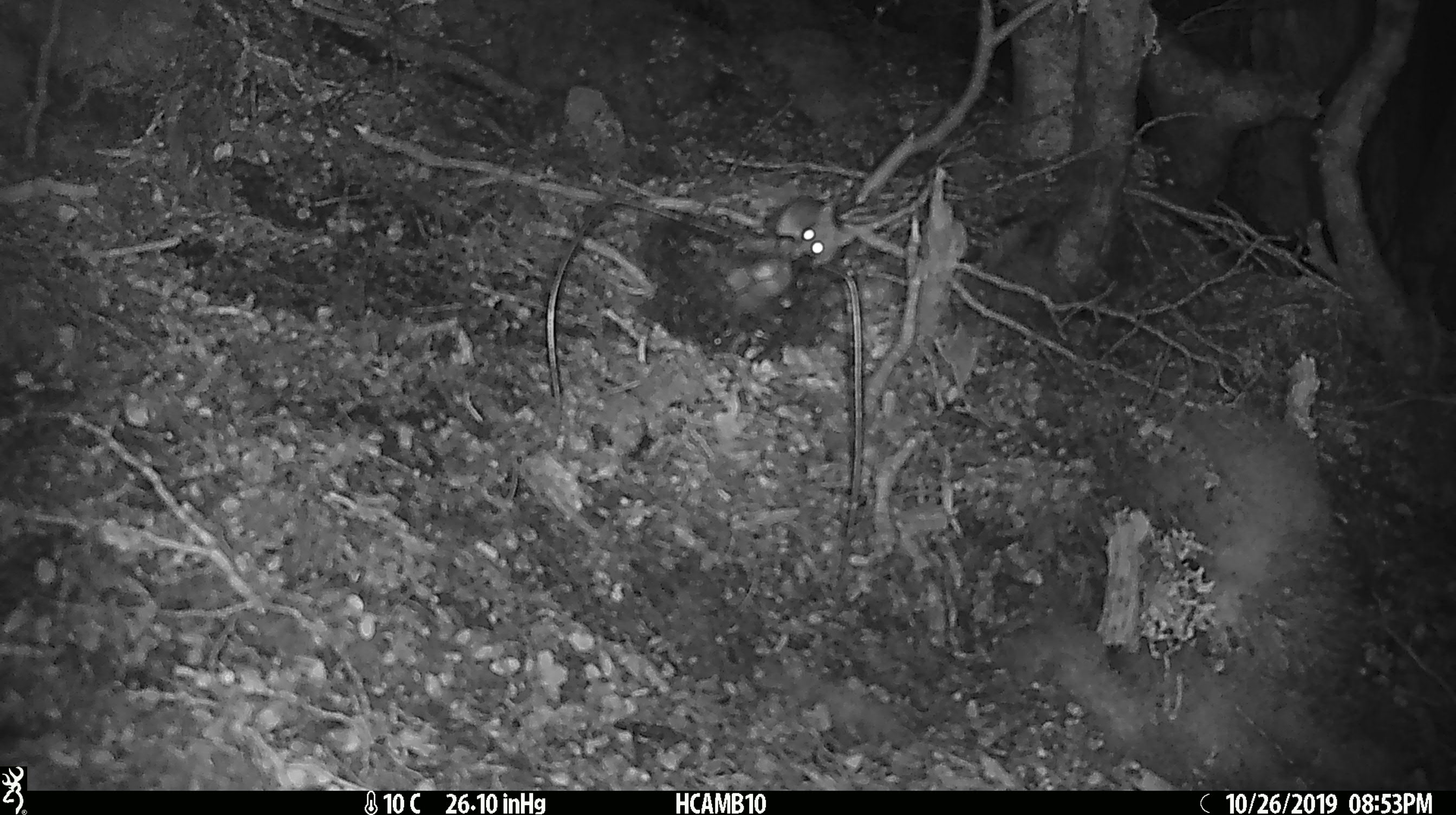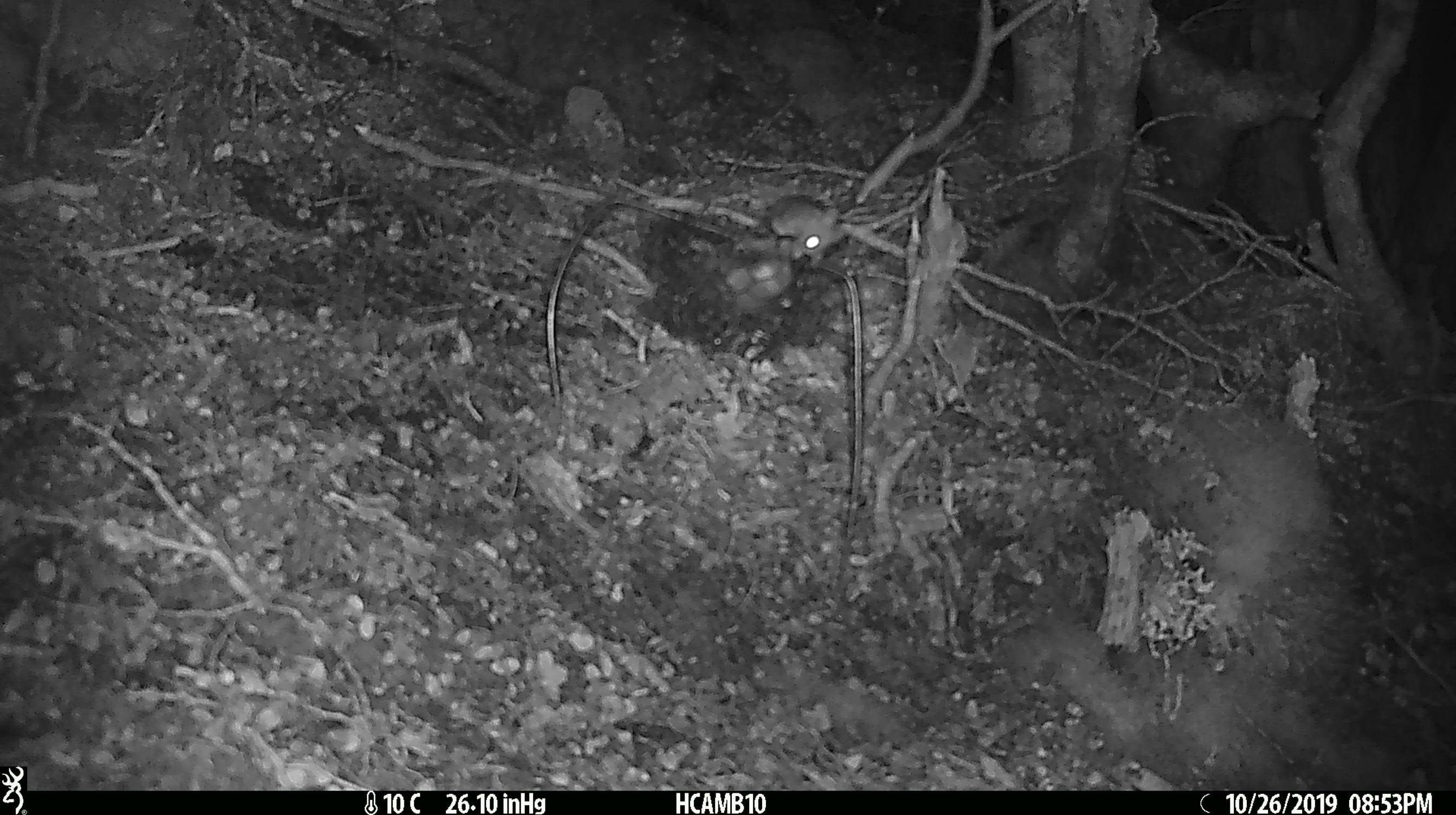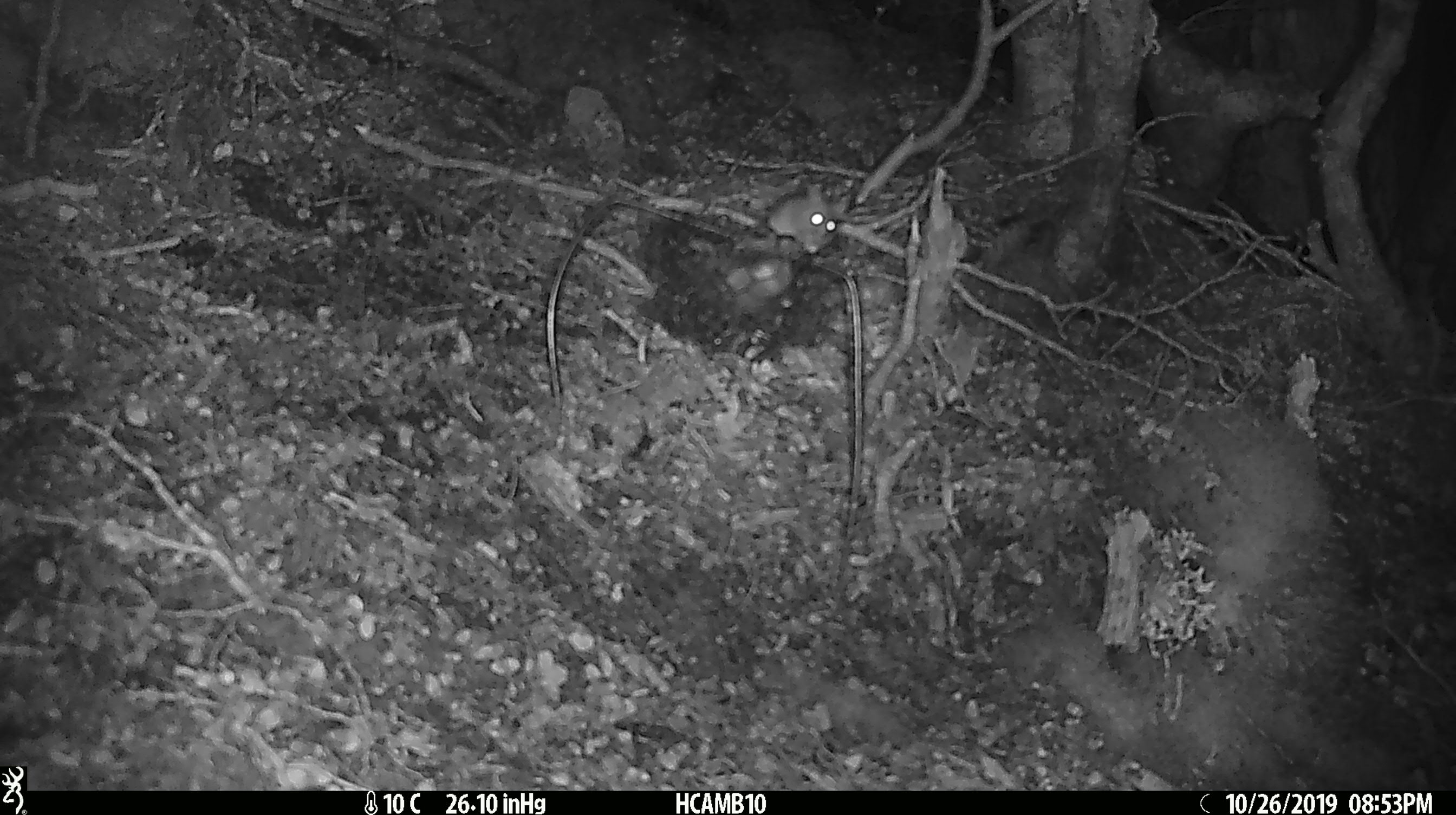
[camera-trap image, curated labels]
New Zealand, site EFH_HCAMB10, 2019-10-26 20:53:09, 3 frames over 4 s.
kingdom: Animalia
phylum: Chordata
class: Mammalia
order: Rodentia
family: Muridae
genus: Mus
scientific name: Mus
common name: mouse